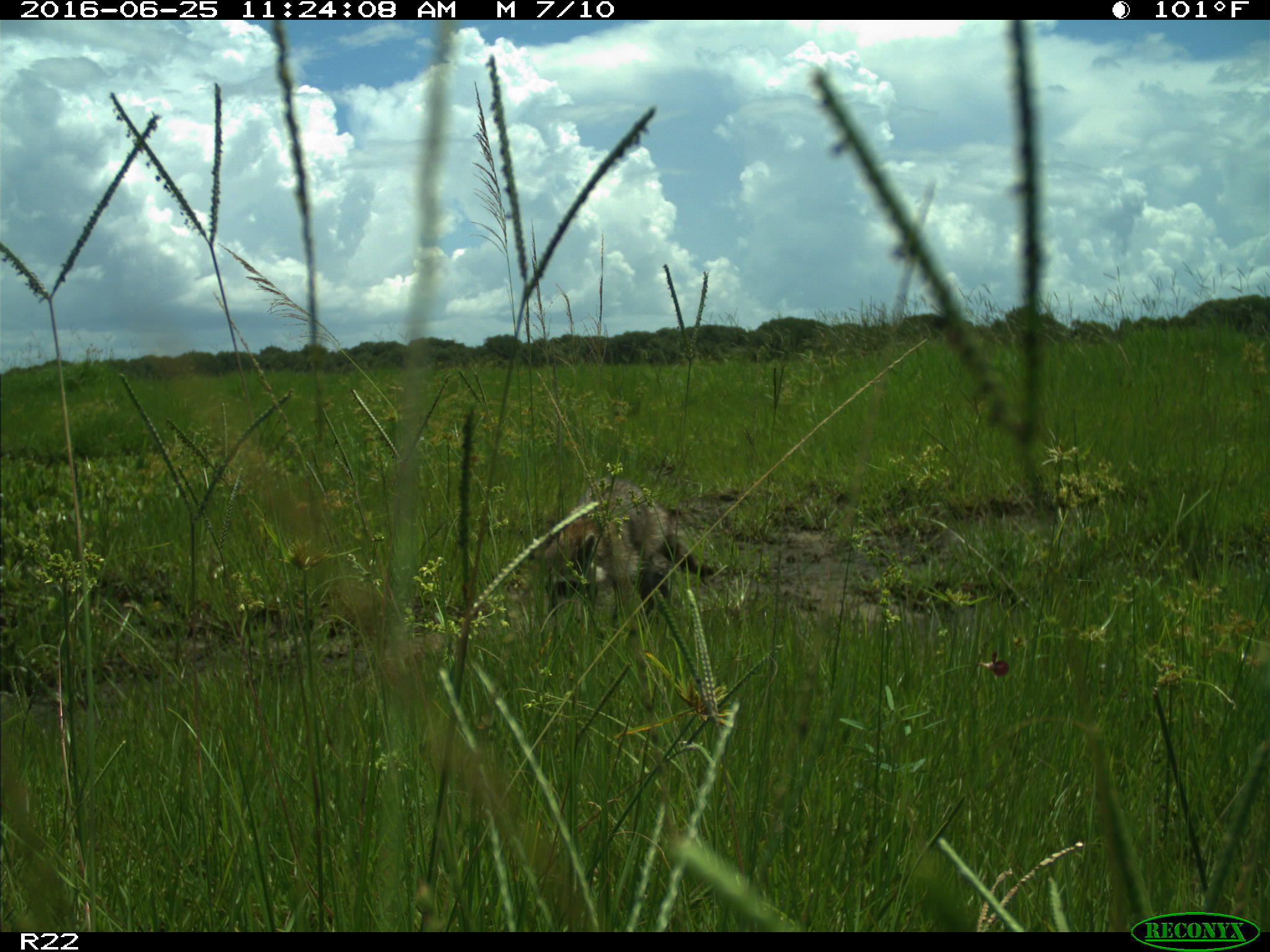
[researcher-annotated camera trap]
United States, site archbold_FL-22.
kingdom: Animalia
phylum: Chordata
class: Mammalia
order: Carnivora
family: Procyonidae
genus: Procyon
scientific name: Procyon lotor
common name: common raccoon